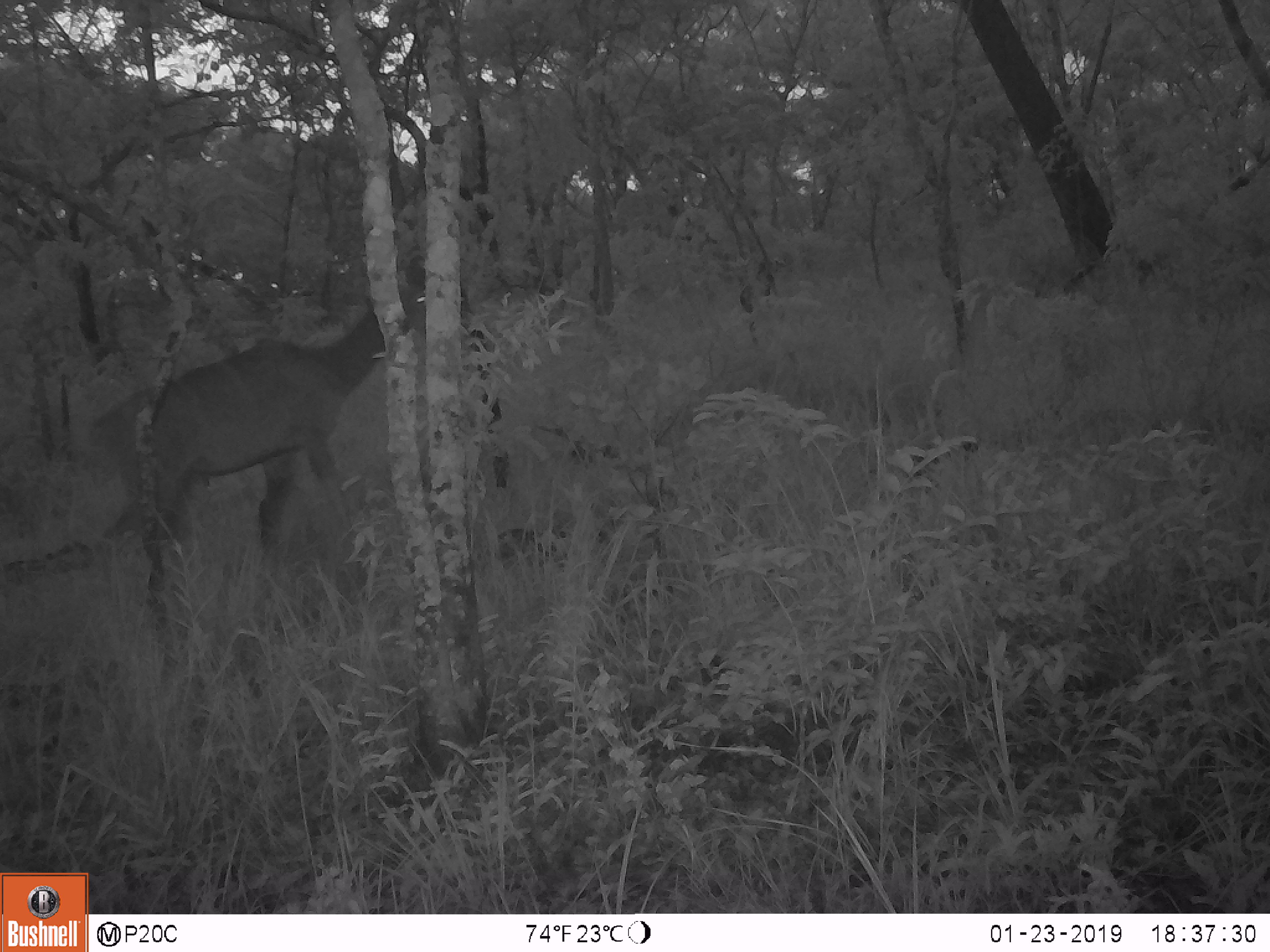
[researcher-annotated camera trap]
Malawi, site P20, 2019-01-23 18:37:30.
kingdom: Animalia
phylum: Chordata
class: Mammalia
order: Artiodactyla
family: Bovidae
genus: Tragelaphus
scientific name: Tragelaphus strepsiceros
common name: greater kudu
Greater kudu (Tragelaphus strepsiceros), count 1.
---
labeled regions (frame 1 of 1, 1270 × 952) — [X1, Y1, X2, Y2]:
greater kudu: [83, 273, 467, 580]